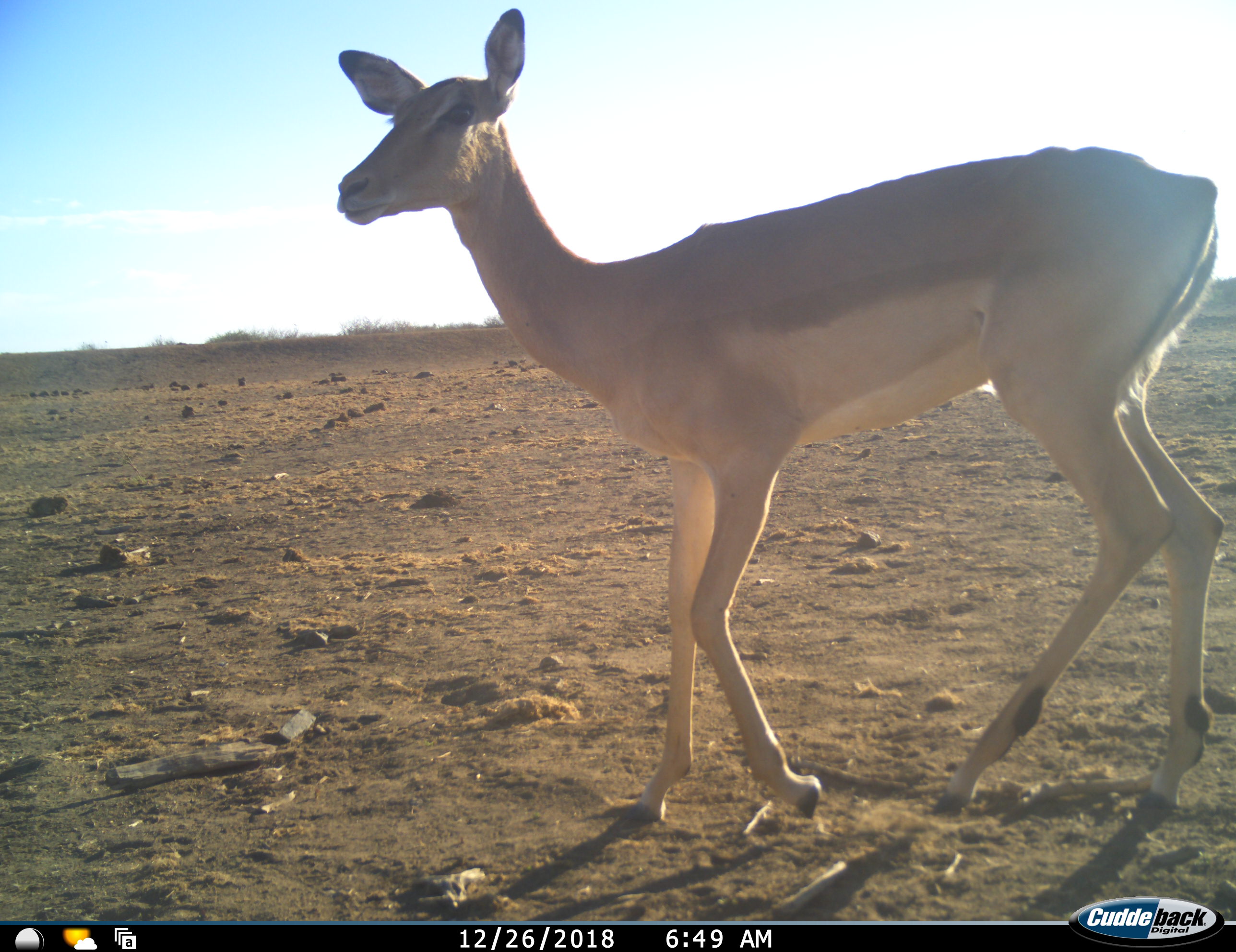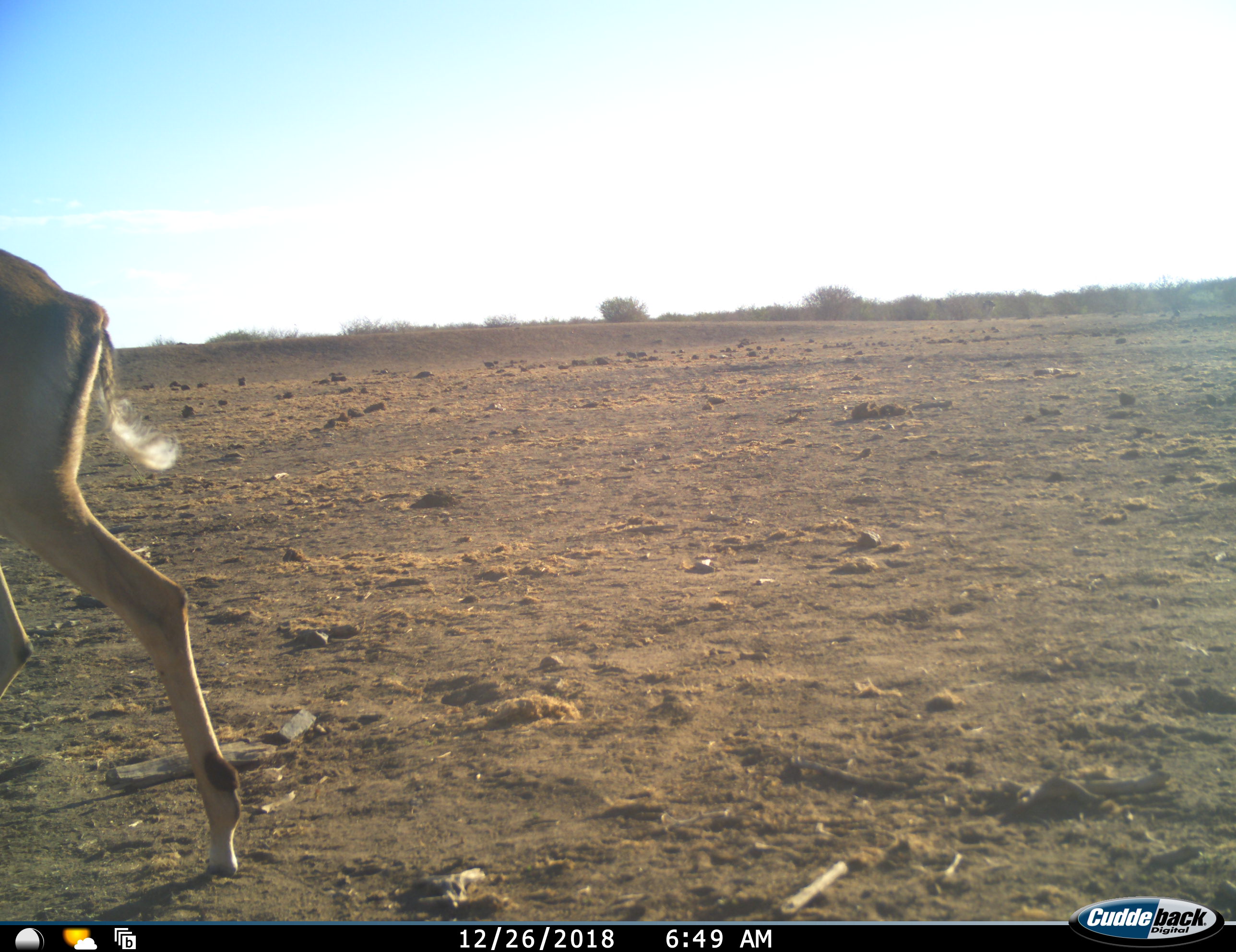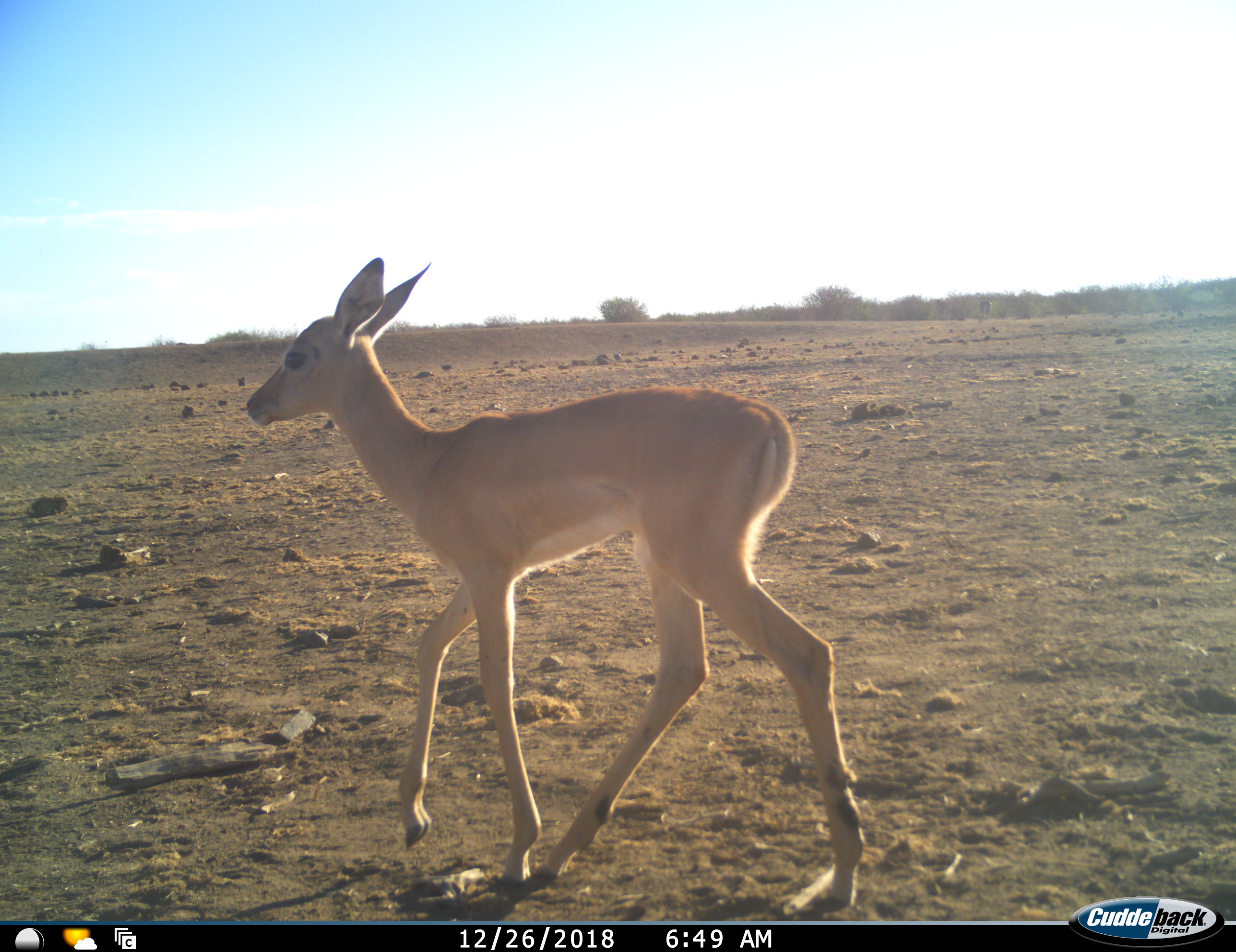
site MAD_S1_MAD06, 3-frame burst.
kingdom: Animalia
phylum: Chordata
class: Mammalia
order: Artiodactyla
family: Bovidae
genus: Aepyceros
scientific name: Aepyceros melampus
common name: impala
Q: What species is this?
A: Impala (Aepyceros melampus).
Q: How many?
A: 2.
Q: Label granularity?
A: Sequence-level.